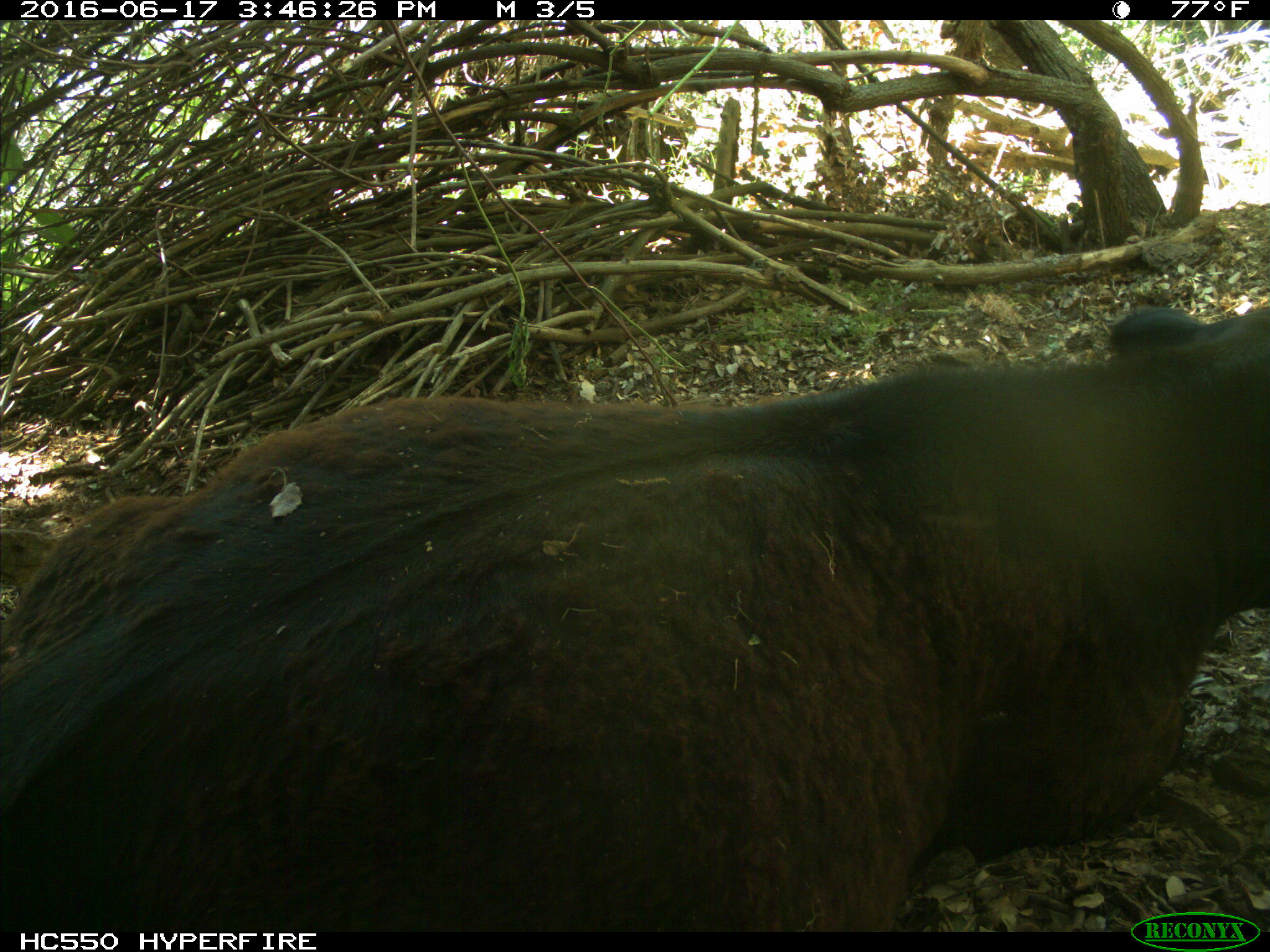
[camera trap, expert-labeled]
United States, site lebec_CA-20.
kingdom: Animalia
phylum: Chordata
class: Mammalia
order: Artiodactyla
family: Bovidae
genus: Bos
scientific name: Bos taurus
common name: domestic cow